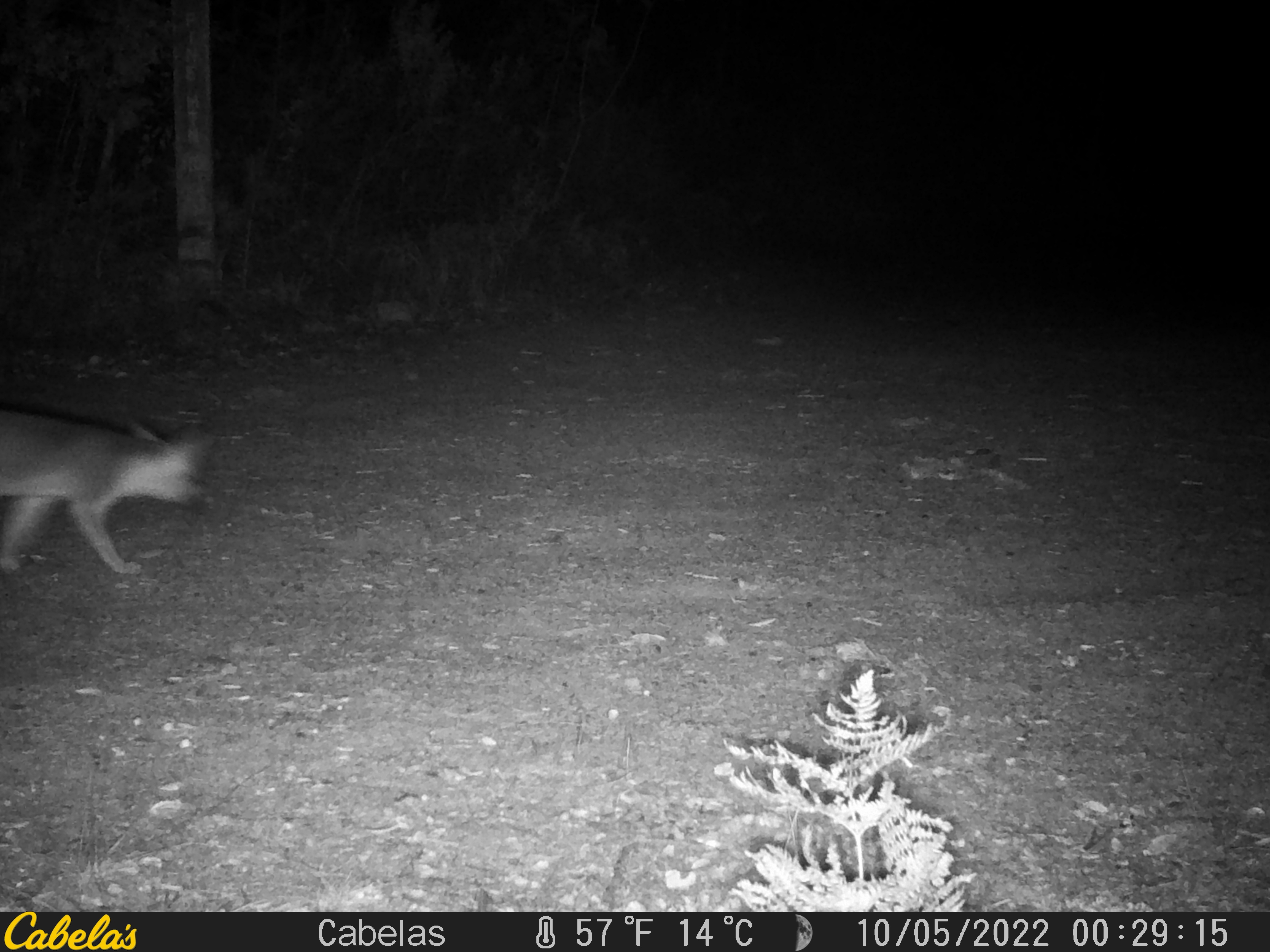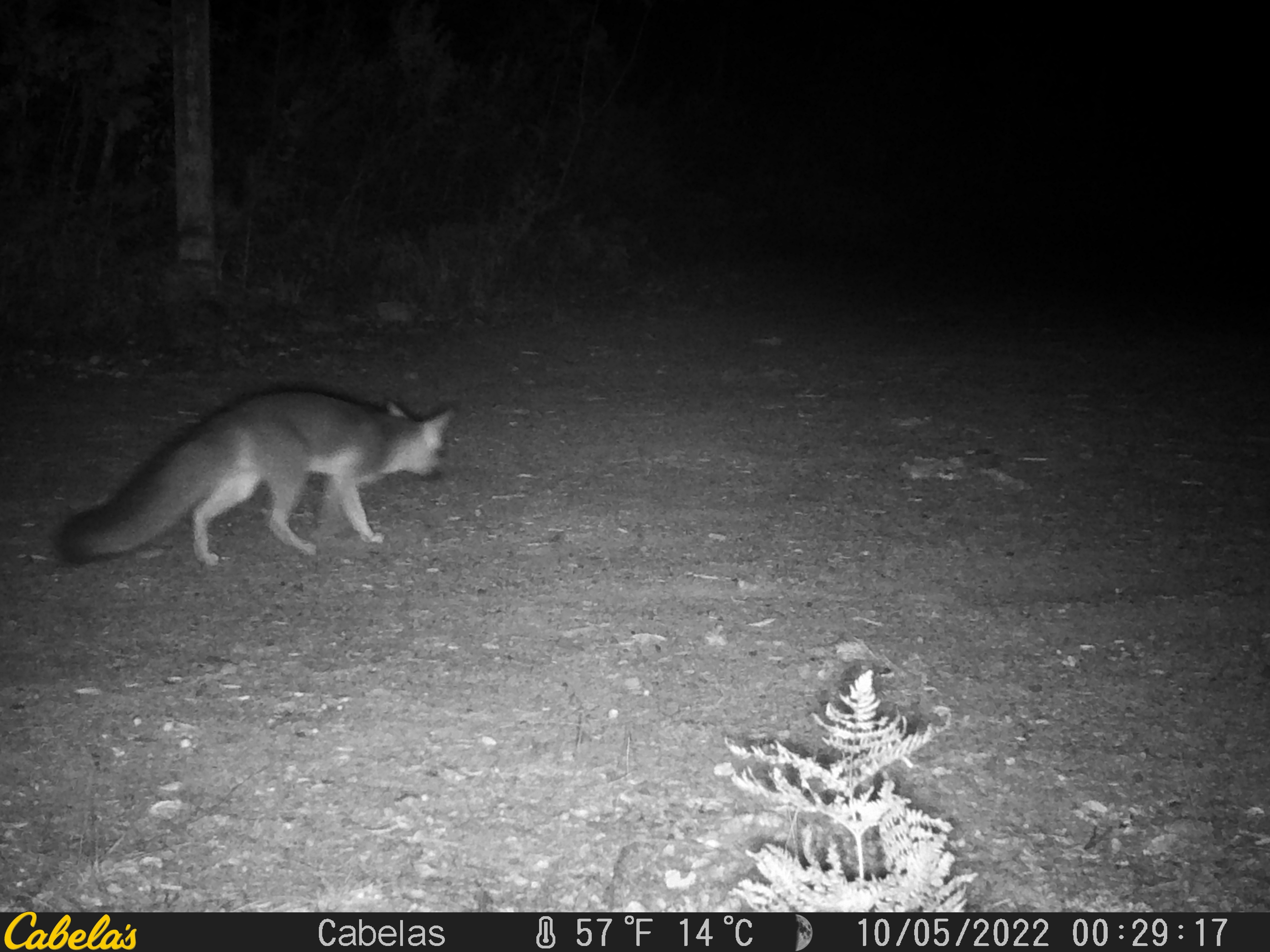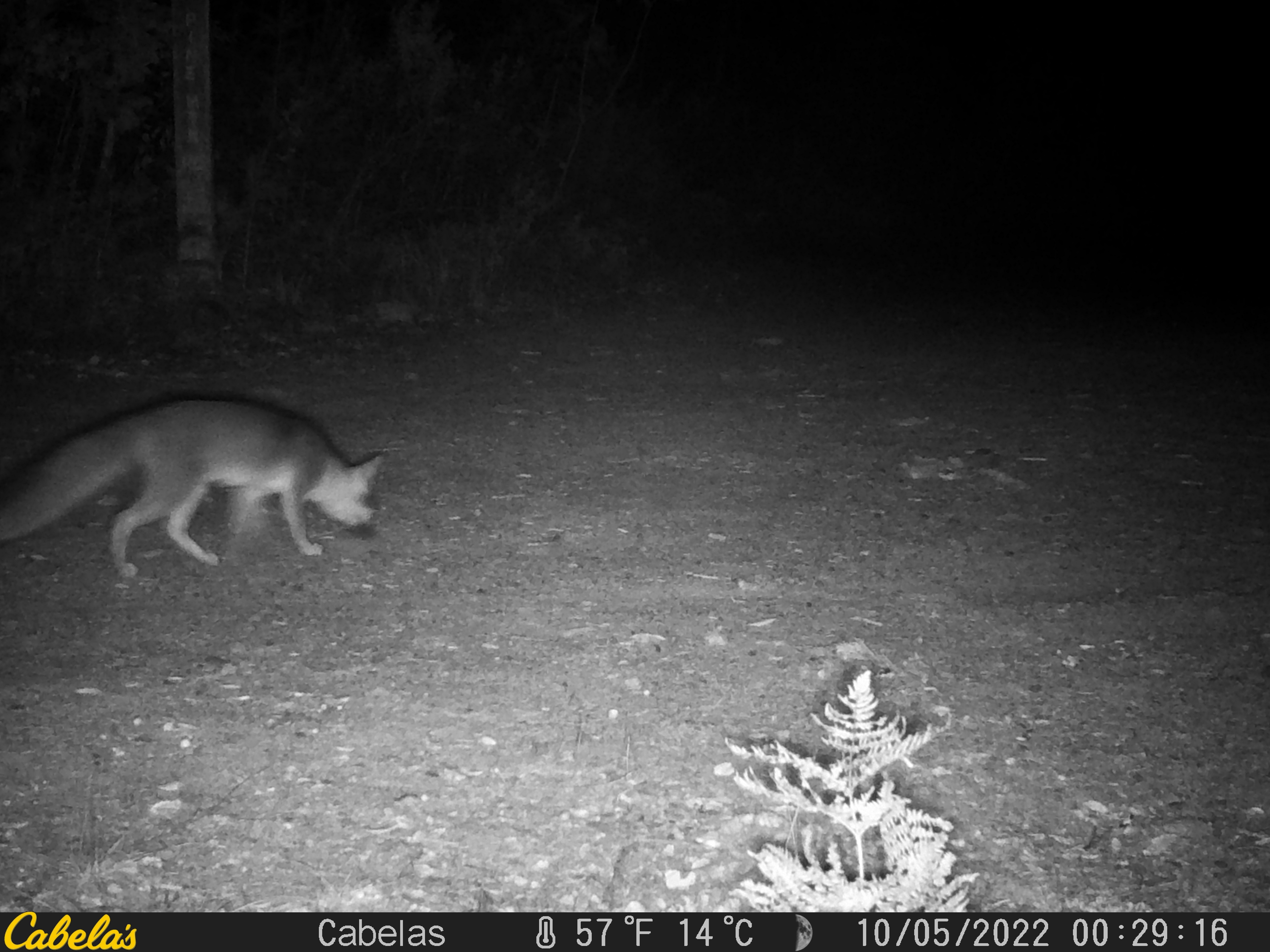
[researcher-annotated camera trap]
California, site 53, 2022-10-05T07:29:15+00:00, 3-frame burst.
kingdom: Animalia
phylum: Chordata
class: Mammalia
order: Carnivora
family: Canidae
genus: Urocyon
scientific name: Urocyon cinereoargenteus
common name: gray fox